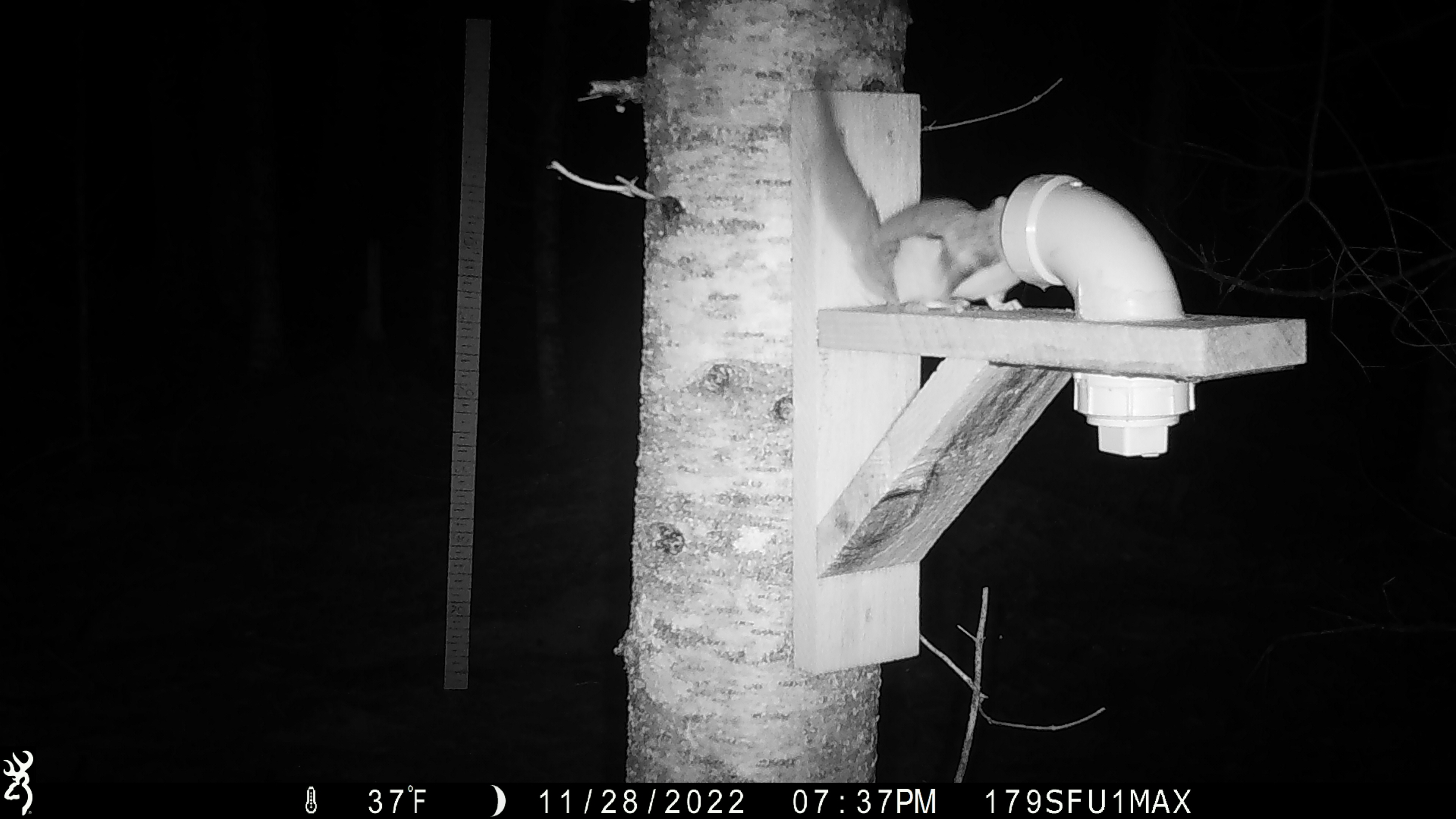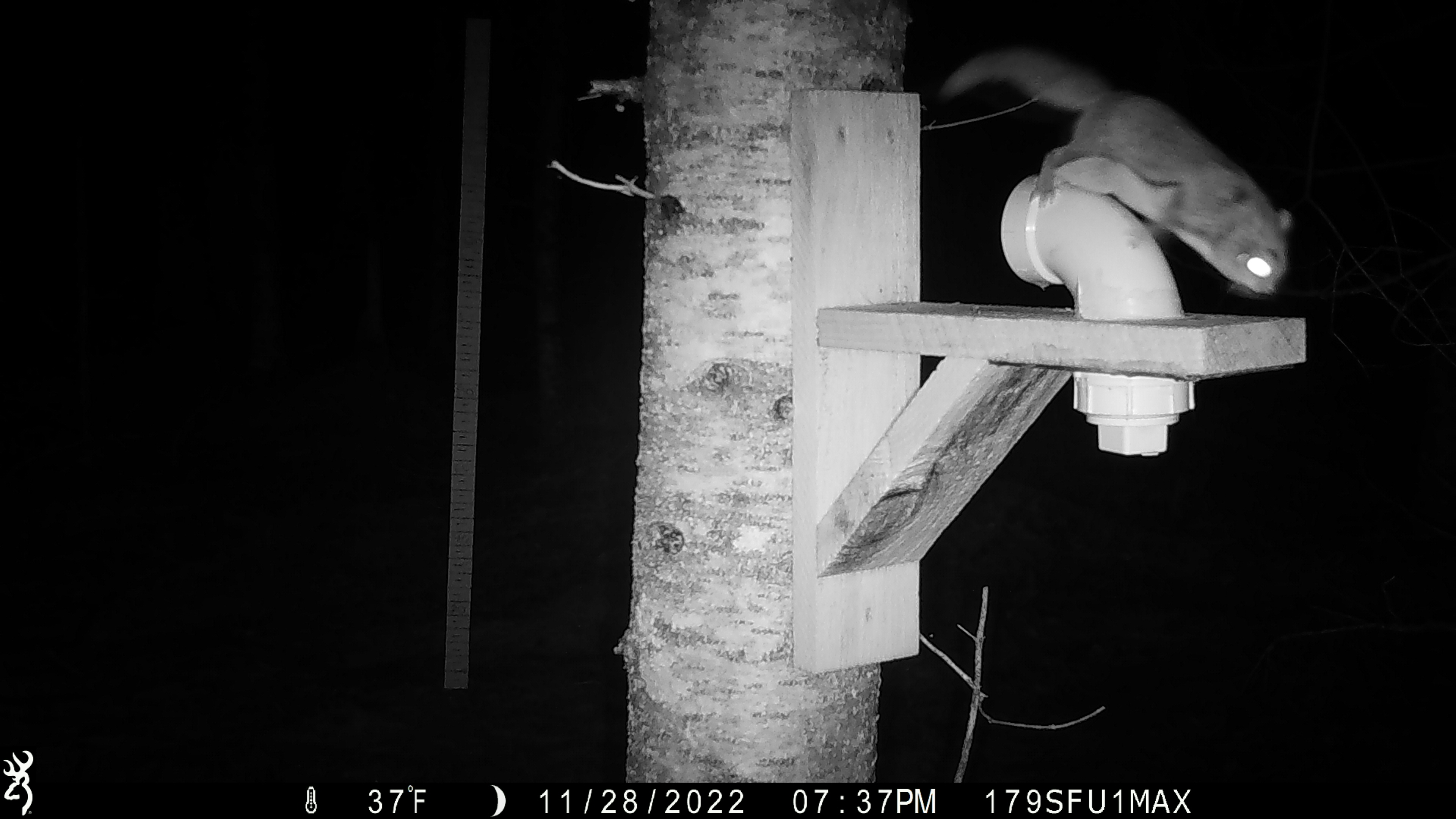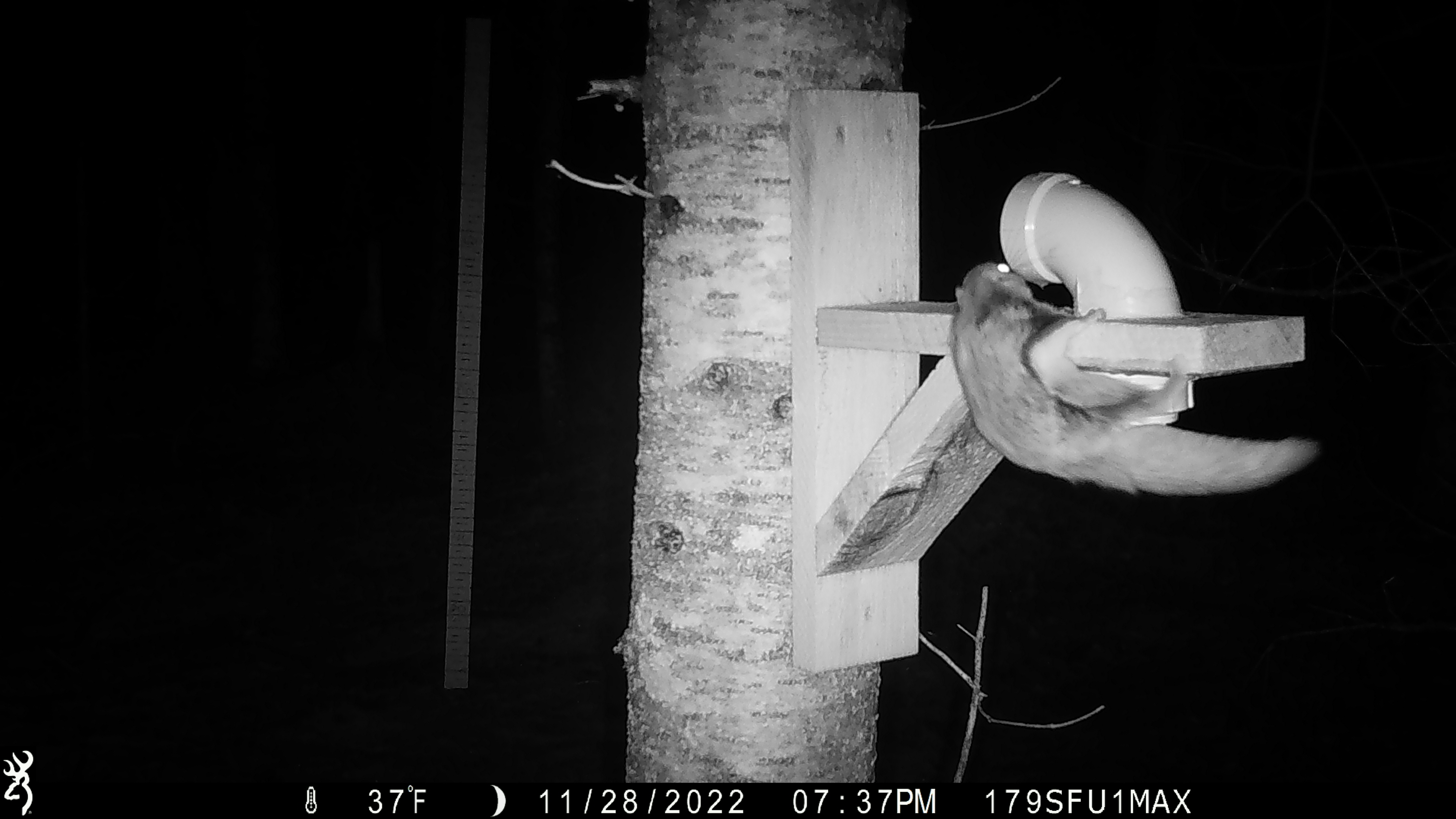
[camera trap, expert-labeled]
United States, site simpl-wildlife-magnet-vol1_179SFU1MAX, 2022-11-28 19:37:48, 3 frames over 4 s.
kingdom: Animalia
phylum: Chordata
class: Mammalia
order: Rodentia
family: Sciuridae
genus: Glaucomys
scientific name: Glaucomys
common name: flying squirrel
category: flying squirrel sp.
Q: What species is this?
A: Flying squirrel sp. (flying squirrel) (Glaucomys).